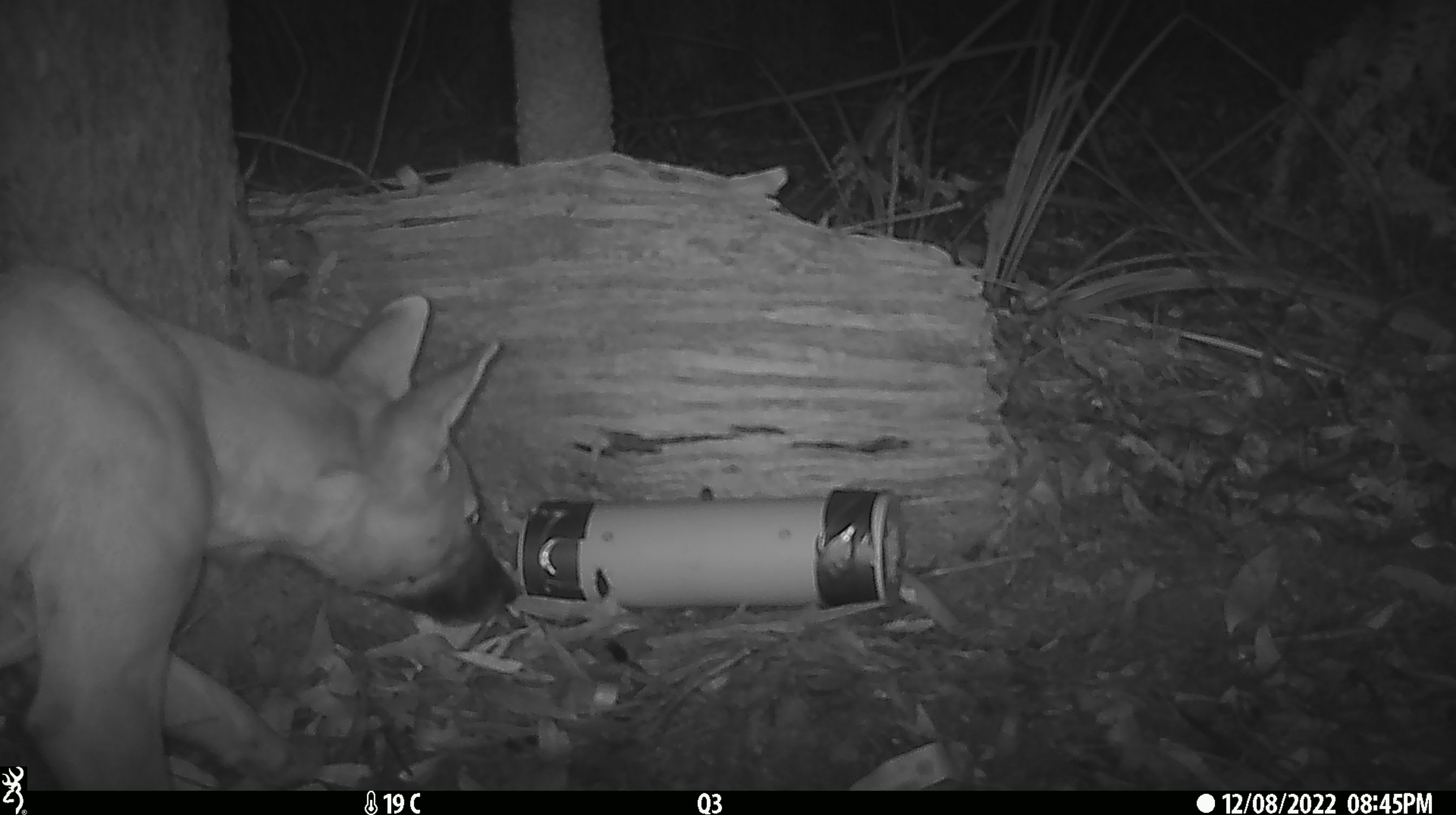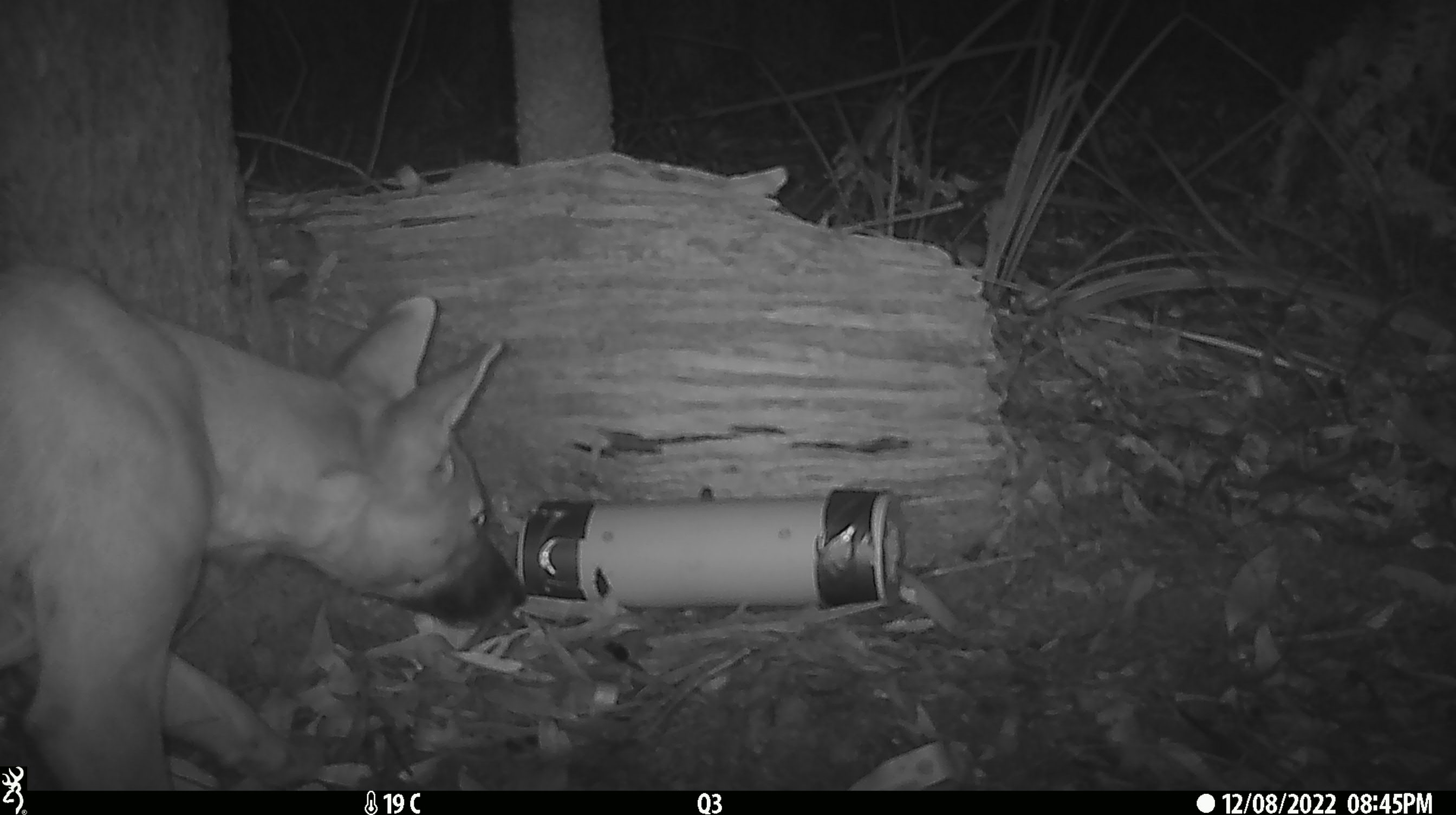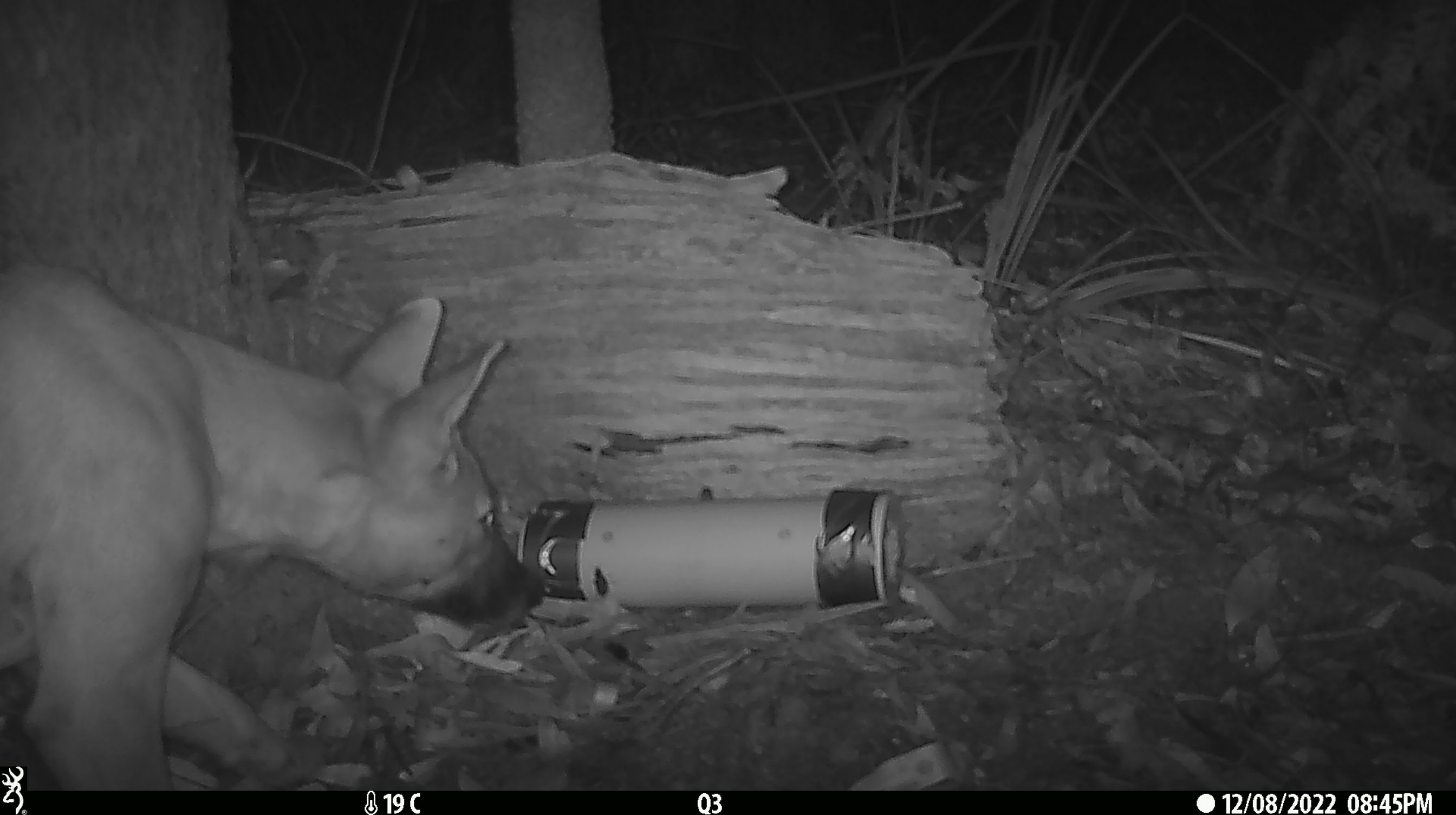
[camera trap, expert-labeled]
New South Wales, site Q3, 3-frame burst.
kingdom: Animalia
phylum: Chordata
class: Mammalia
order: Carnivora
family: Canidae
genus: Canis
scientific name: Canis familiaris dingo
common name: dingo